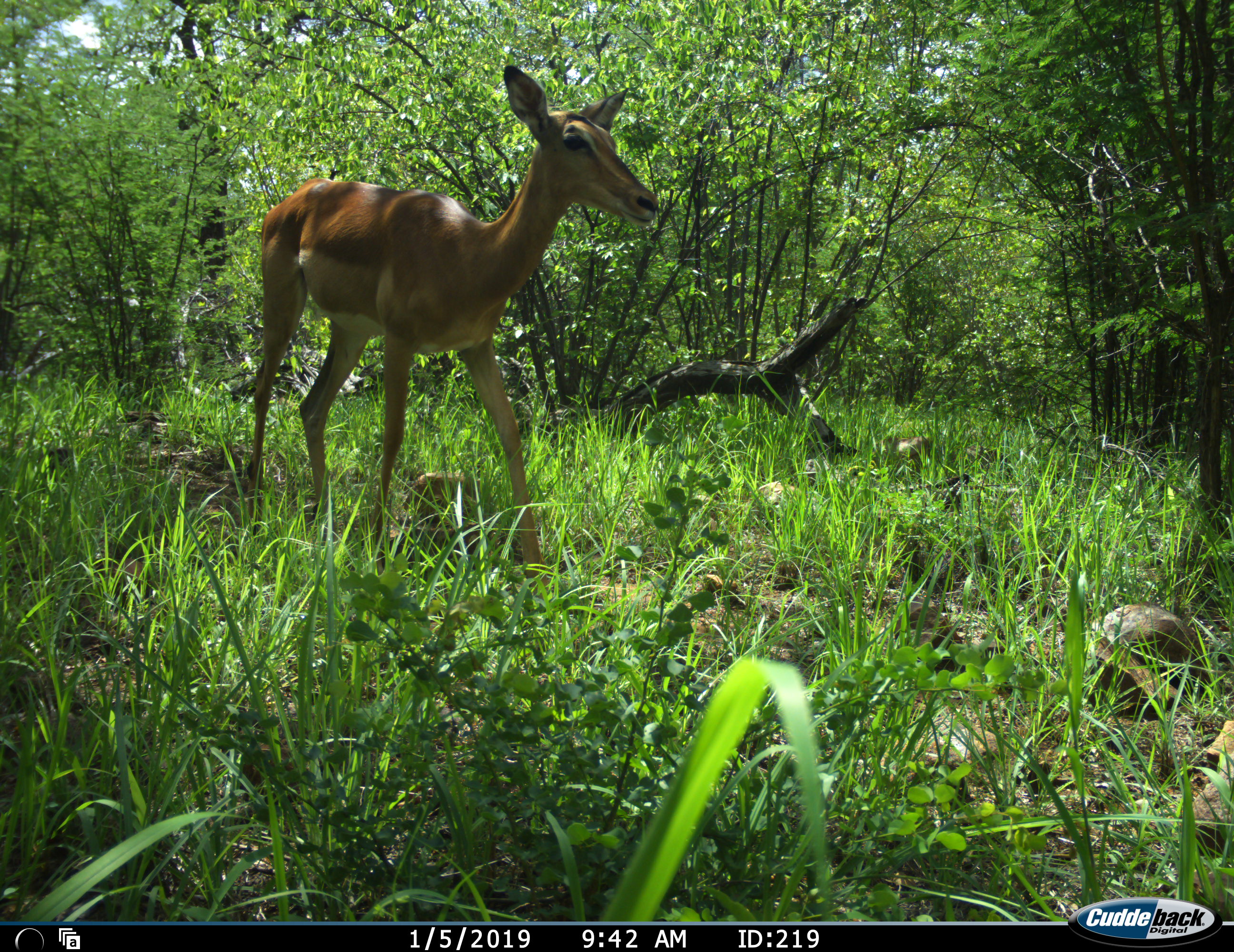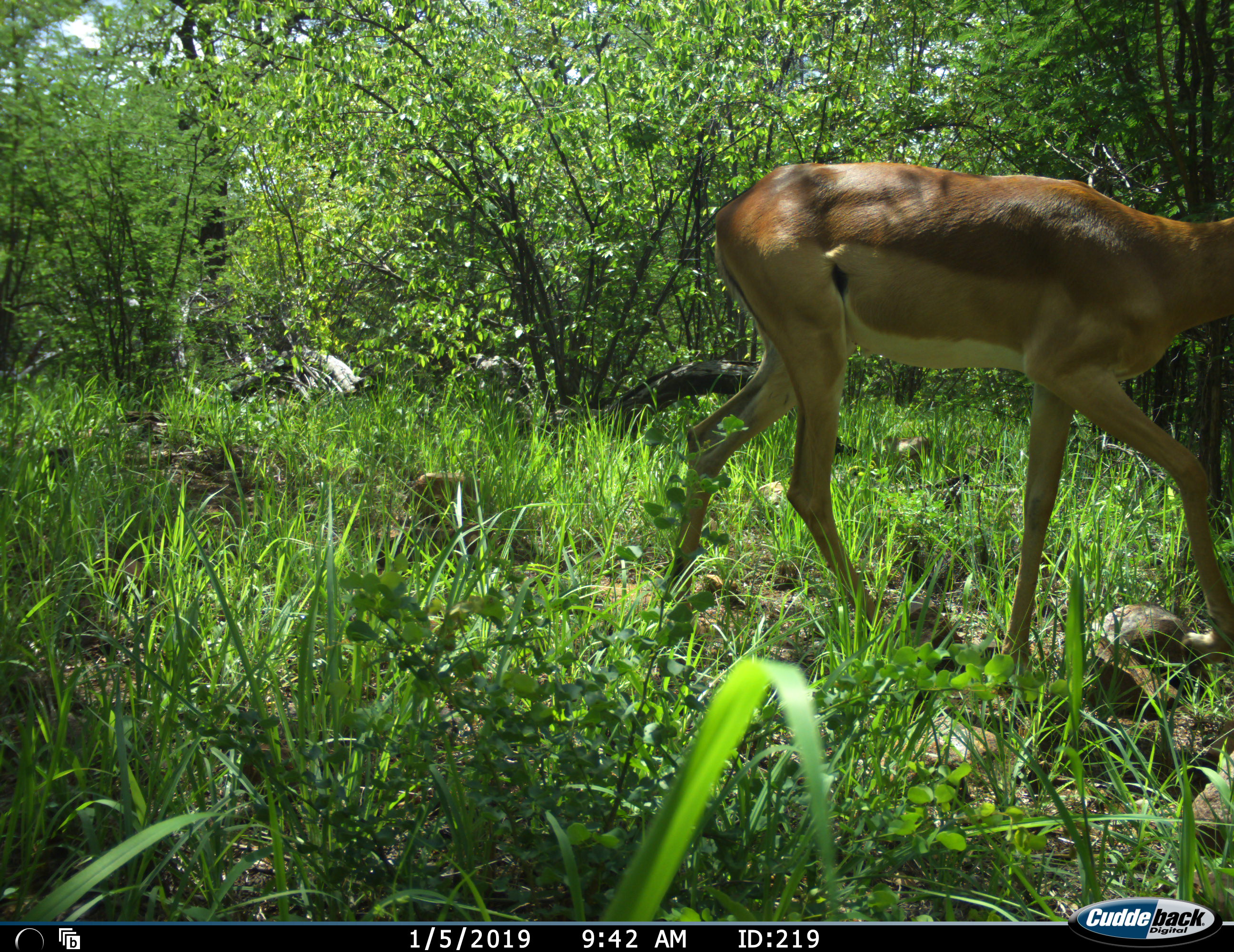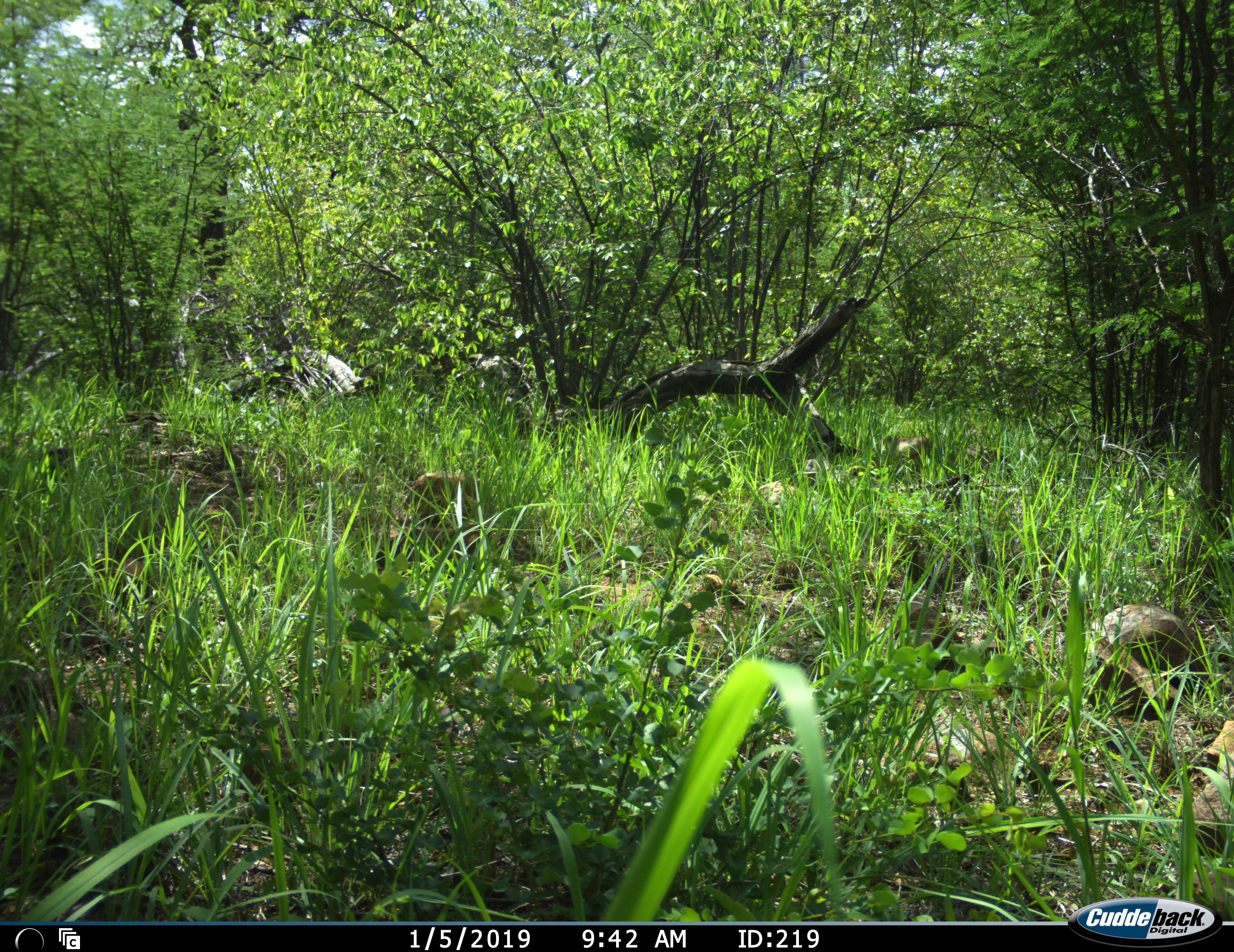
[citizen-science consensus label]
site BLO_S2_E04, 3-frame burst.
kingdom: Animalia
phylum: Chordata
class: Mammalia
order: Artiodactyla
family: Bovidae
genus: Aepyceros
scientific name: Aepyceros melampus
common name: impala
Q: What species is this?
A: Impala (Aepyceros melampus).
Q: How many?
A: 1.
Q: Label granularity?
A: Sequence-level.